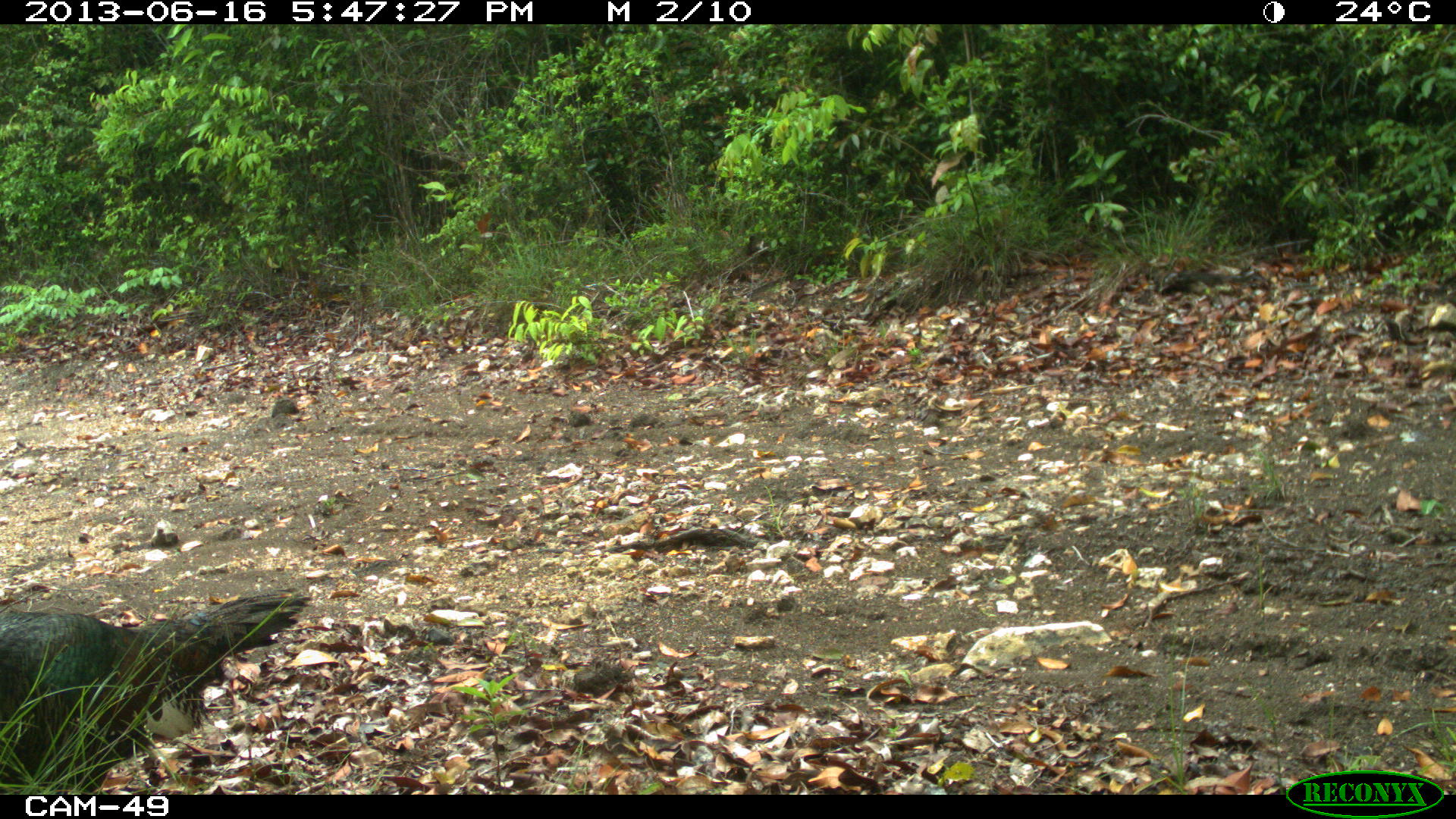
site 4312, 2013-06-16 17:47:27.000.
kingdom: Animalia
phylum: Chordata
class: Aves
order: Galliformes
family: Phasianidae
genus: Meleagris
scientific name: Meleagris ocellata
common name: ocellated turkey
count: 2